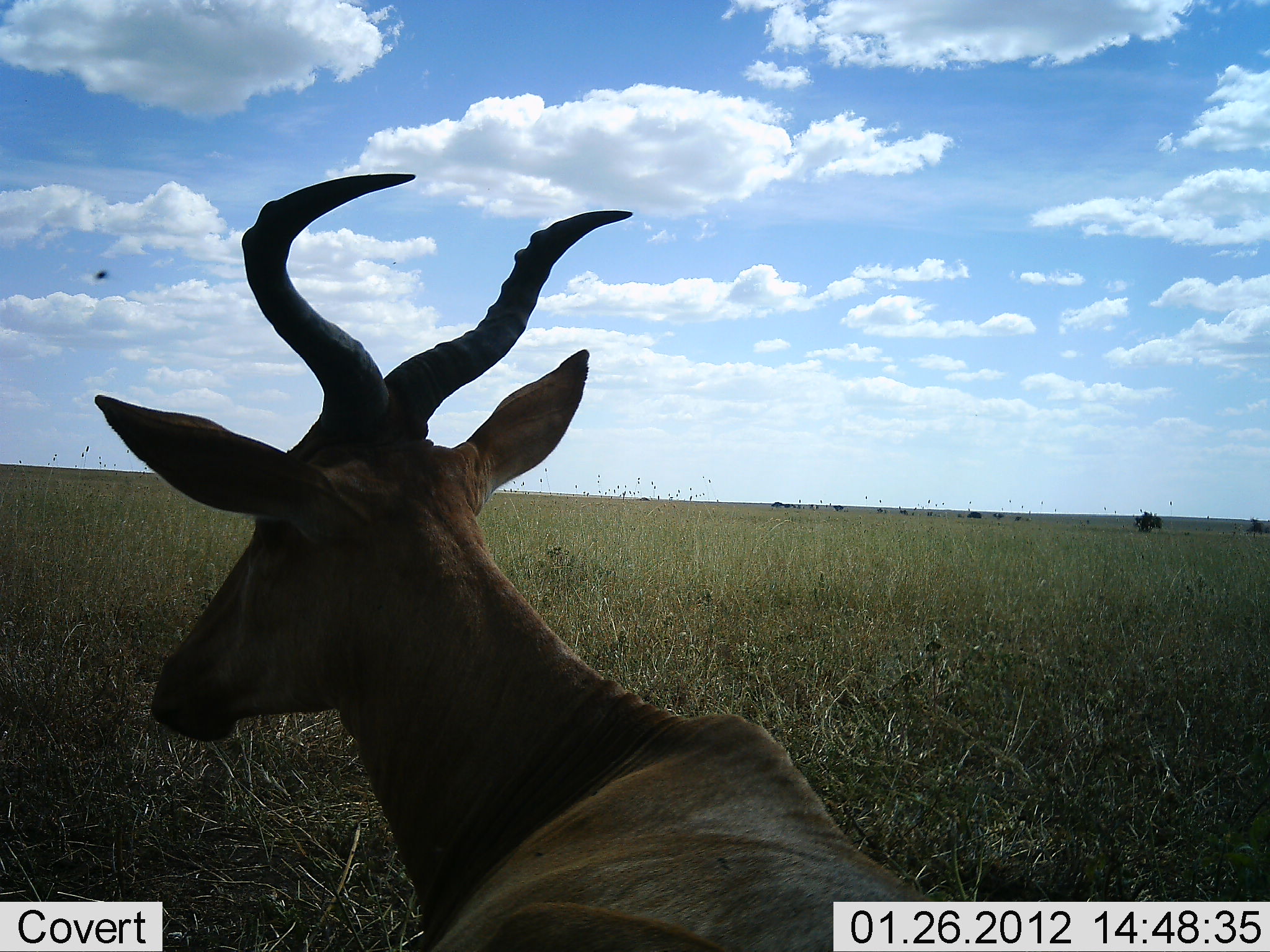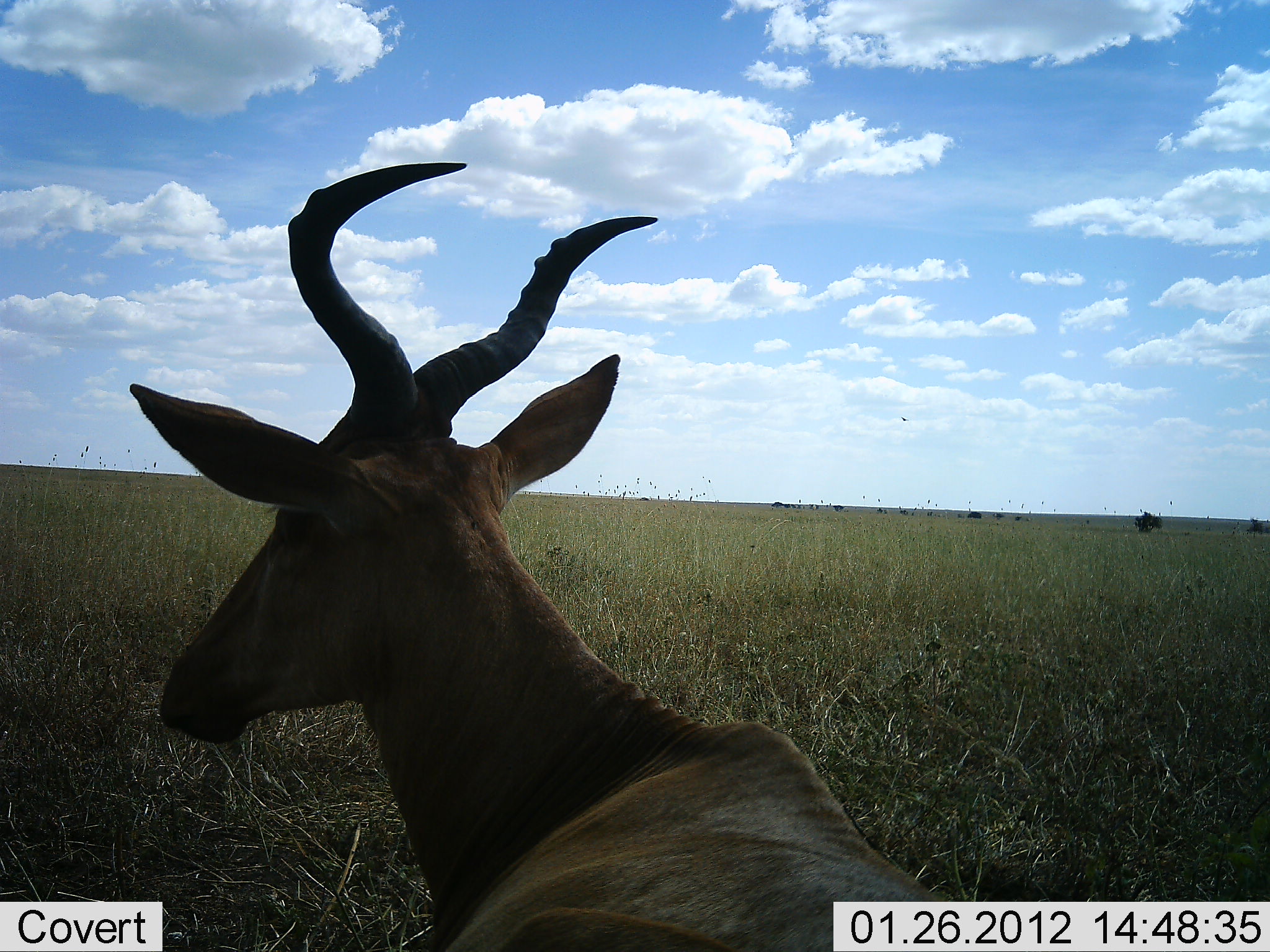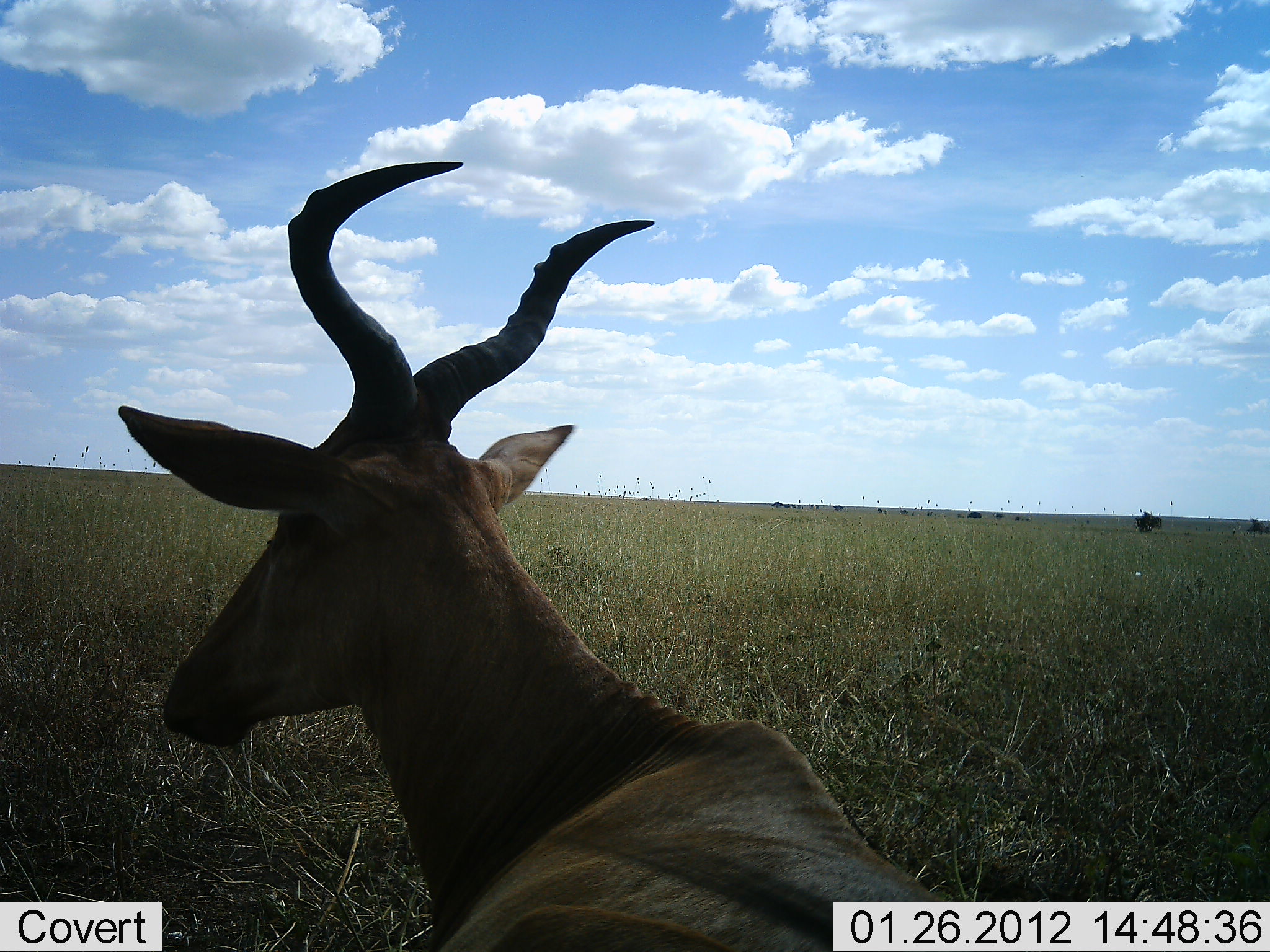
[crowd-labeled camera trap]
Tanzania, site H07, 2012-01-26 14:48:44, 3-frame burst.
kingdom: Animalia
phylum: Chordata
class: Mammalia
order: Artiodactyla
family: Bovidae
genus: Alcelaphus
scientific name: Alcelaphus buselaphus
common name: hartebeest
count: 1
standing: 22%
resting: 74%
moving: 4%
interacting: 0%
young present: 0%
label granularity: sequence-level